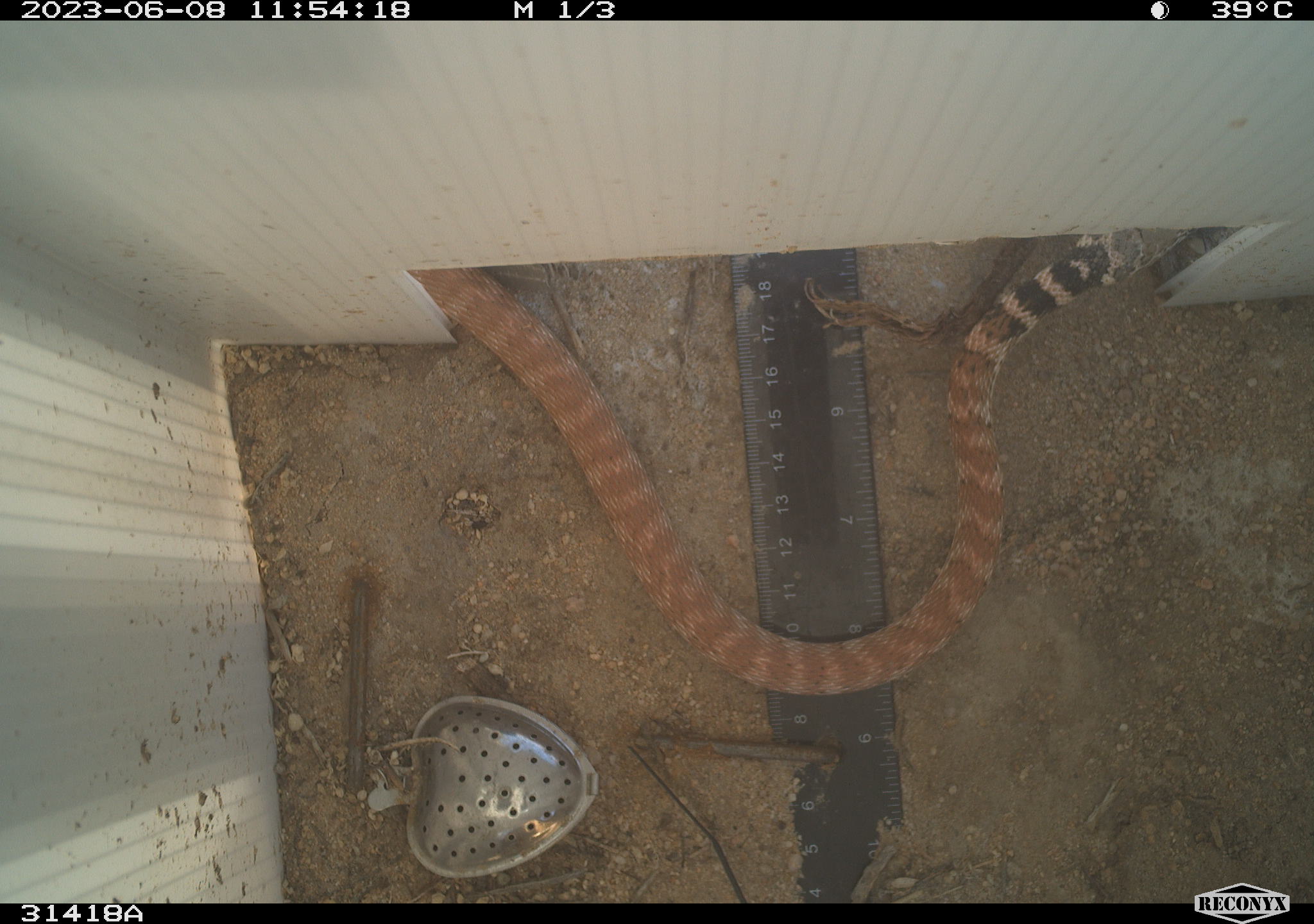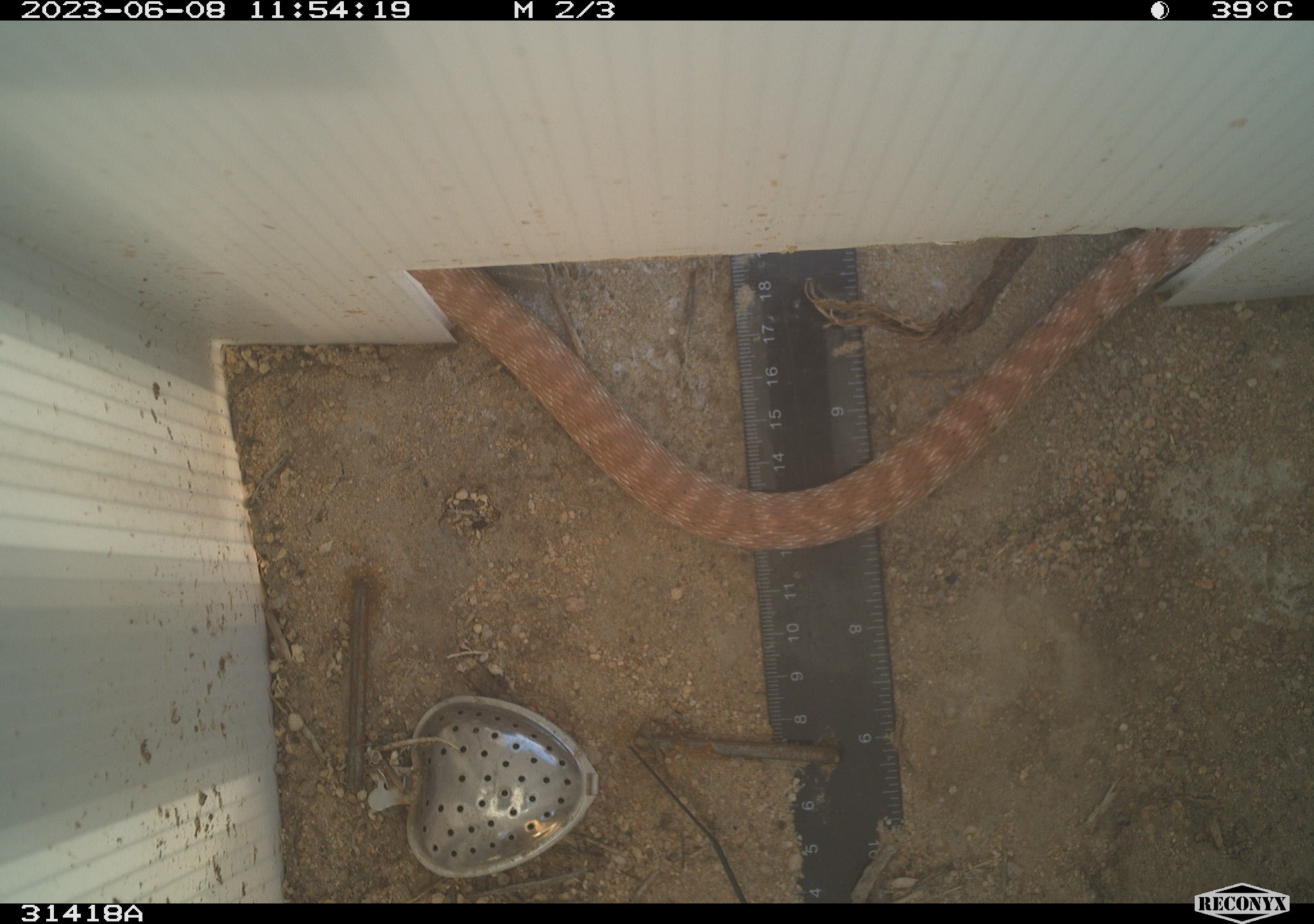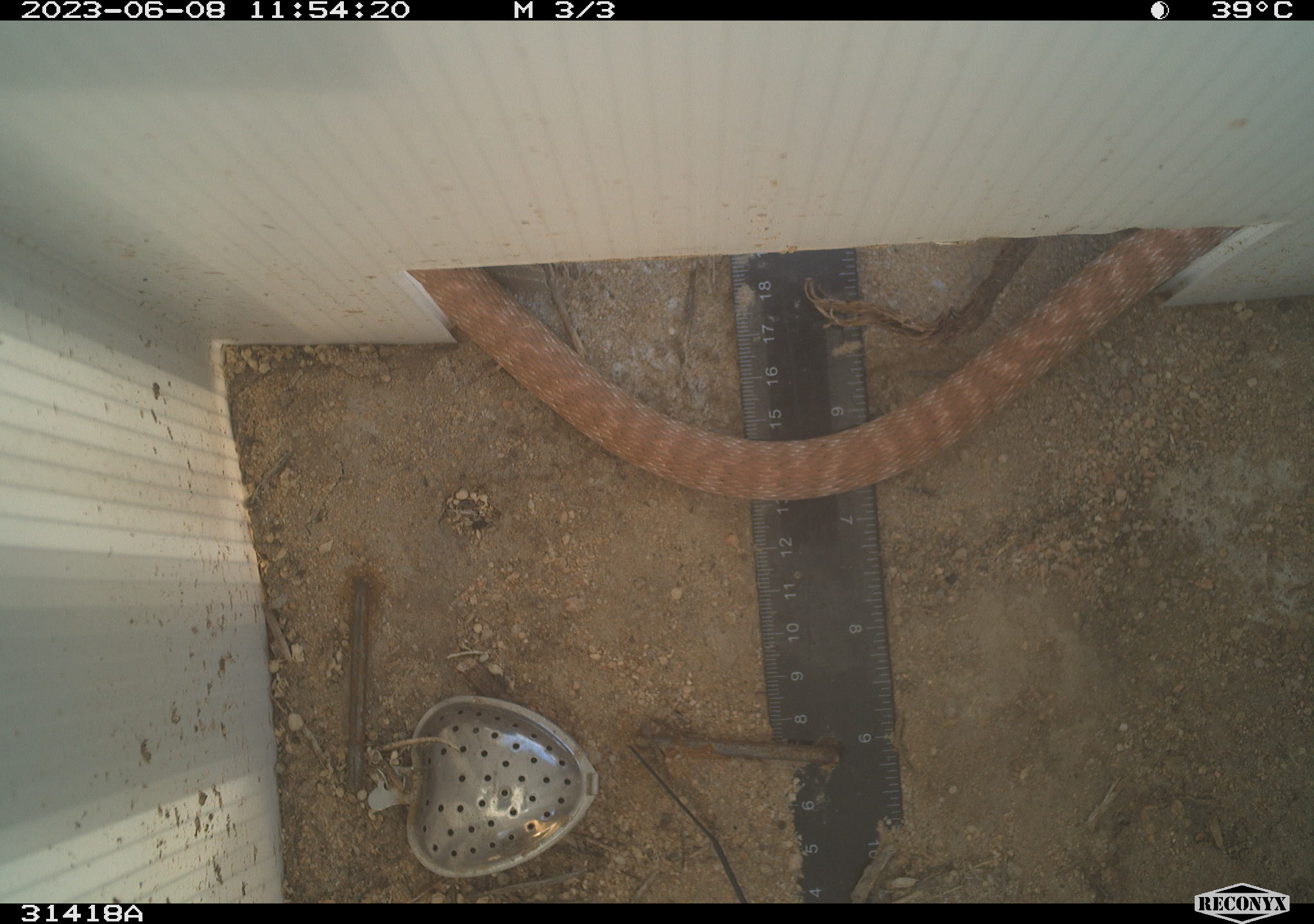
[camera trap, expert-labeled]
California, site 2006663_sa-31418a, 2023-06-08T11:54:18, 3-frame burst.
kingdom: Animalia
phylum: Chordata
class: Reptilia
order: Squamata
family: Colubridae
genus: Masticophis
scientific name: Masticophis flagellum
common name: coachwhip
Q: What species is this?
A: Coachwhip (Masticophis flagellum).